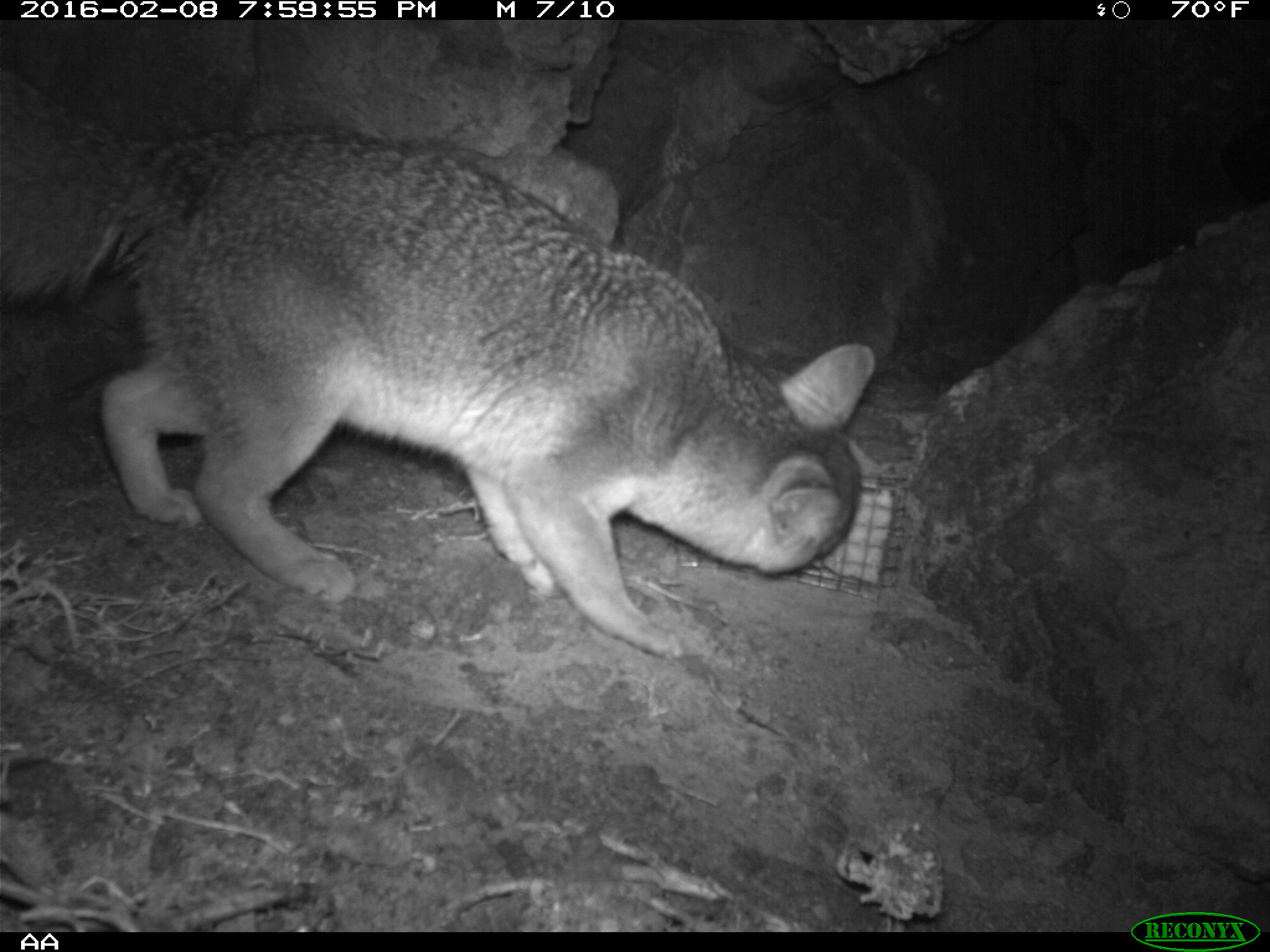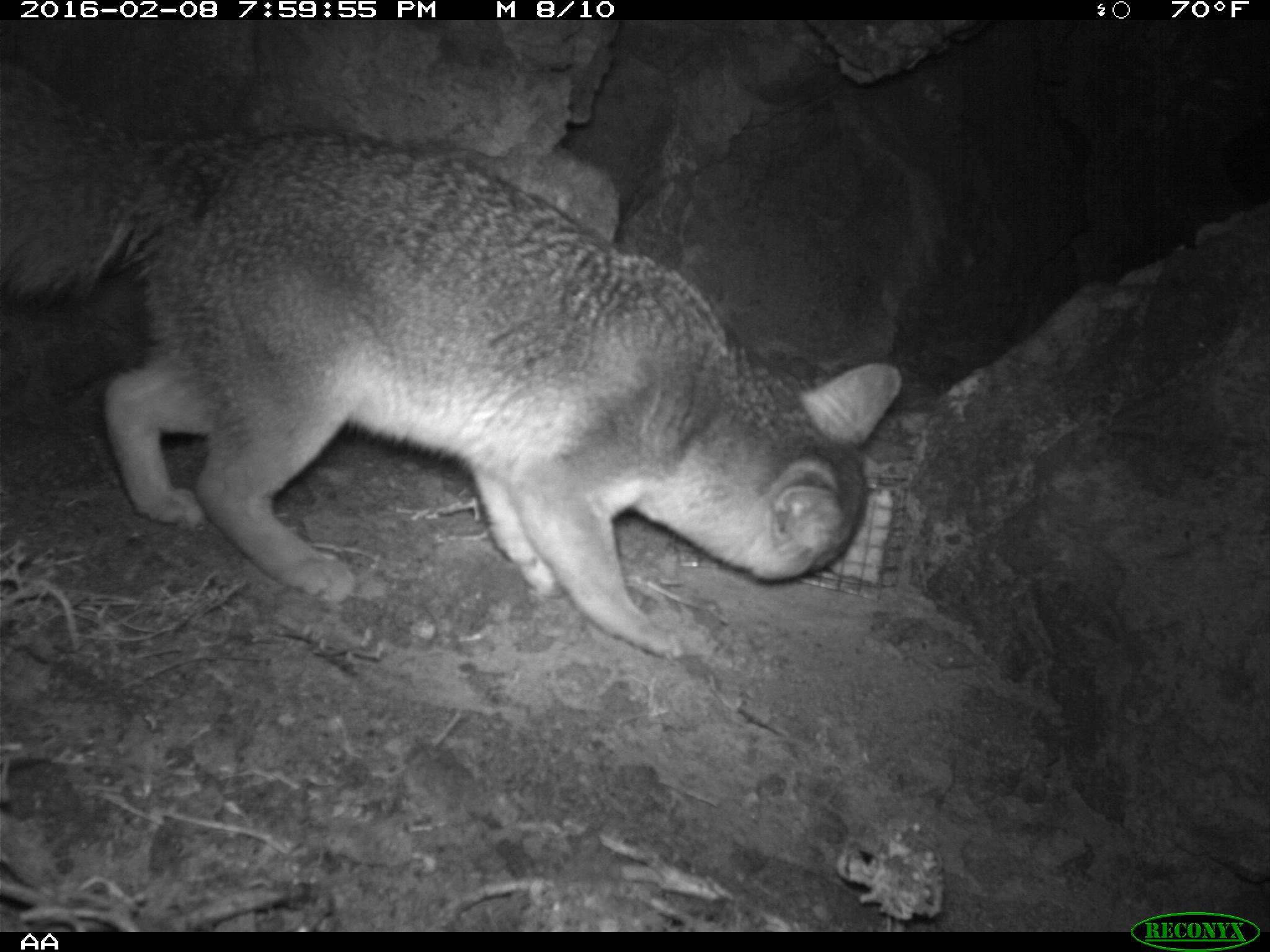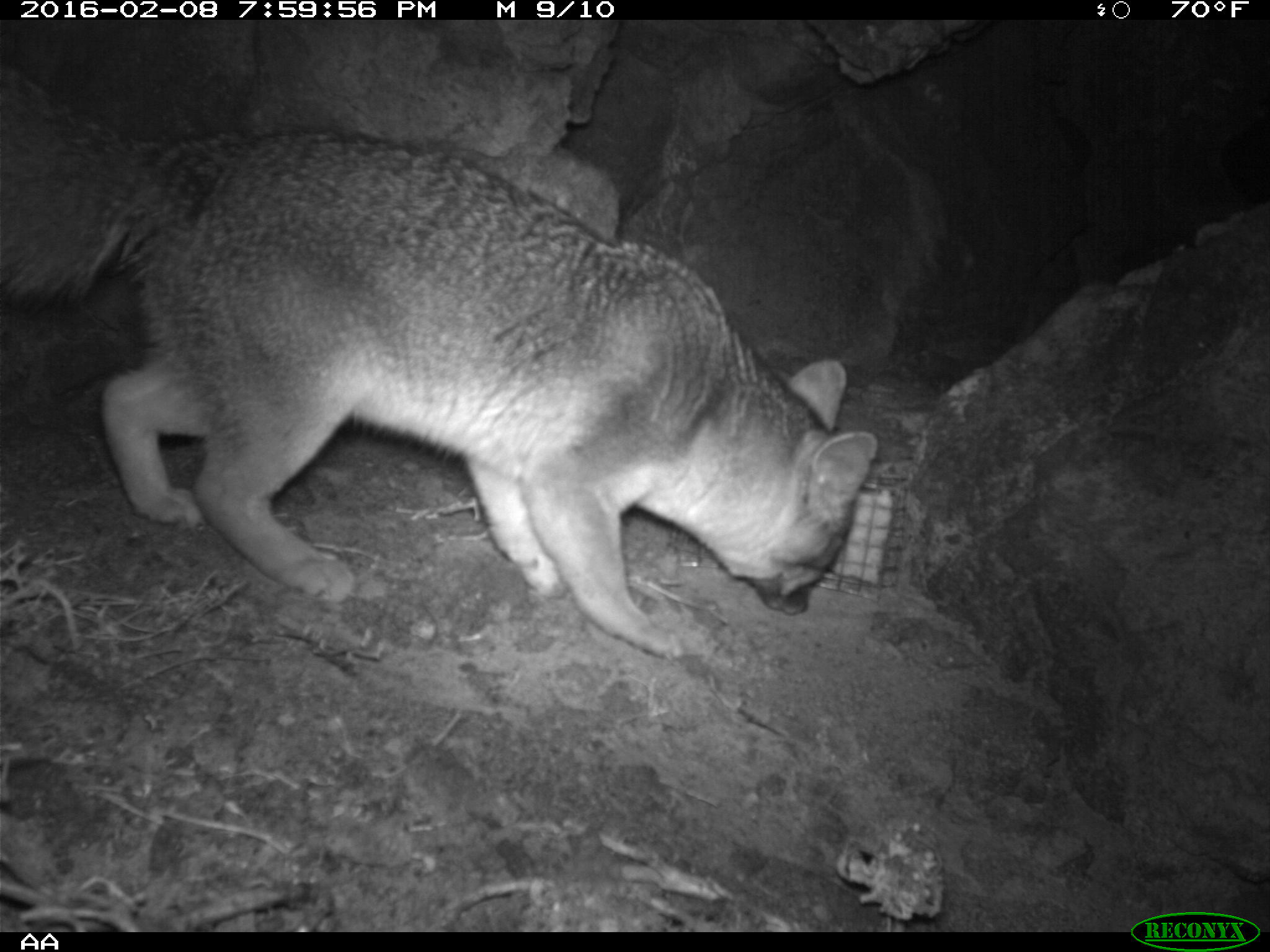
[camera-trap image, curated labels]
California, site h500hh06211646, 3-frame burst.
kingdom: Animalia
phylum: Chordata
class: Mammalia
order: Carnivora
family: Canidae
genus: Urocyon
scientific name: Urocyon littoralis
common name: island fox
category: fox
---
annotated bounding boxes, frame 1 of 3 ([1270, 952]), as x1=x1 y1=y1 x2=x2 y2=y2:
fox: x1=0 y1=70 x2=874 y2=659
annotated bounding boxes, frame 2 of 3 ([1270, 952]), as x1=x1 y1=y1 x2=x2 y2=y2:
fox: x1=0 y1=57 x2=902 y2=658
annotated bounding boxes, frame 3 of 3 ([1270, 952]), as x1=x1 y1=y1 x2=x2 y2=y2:
fox: x1=0 y1=66 x2=880 y2=665